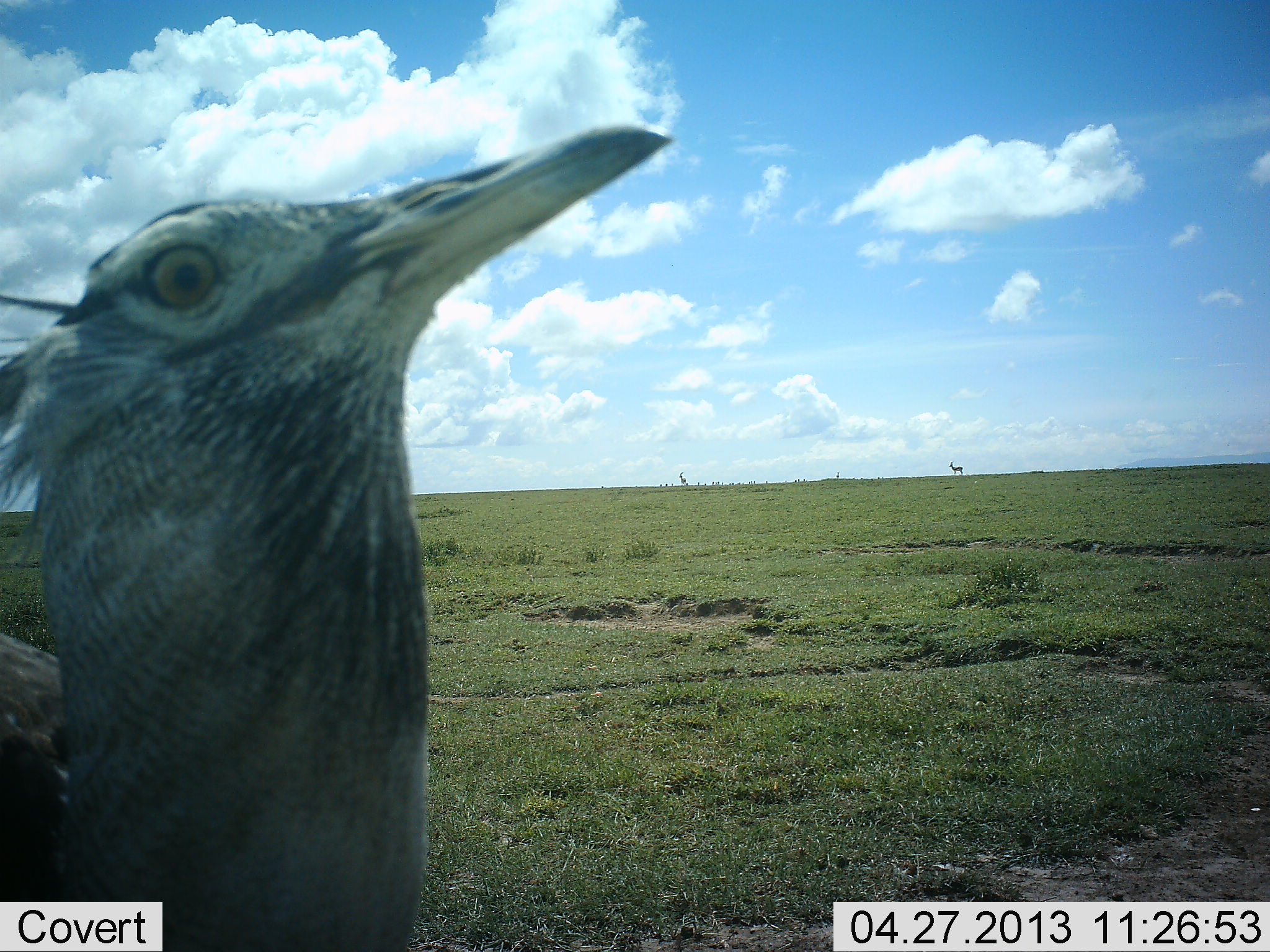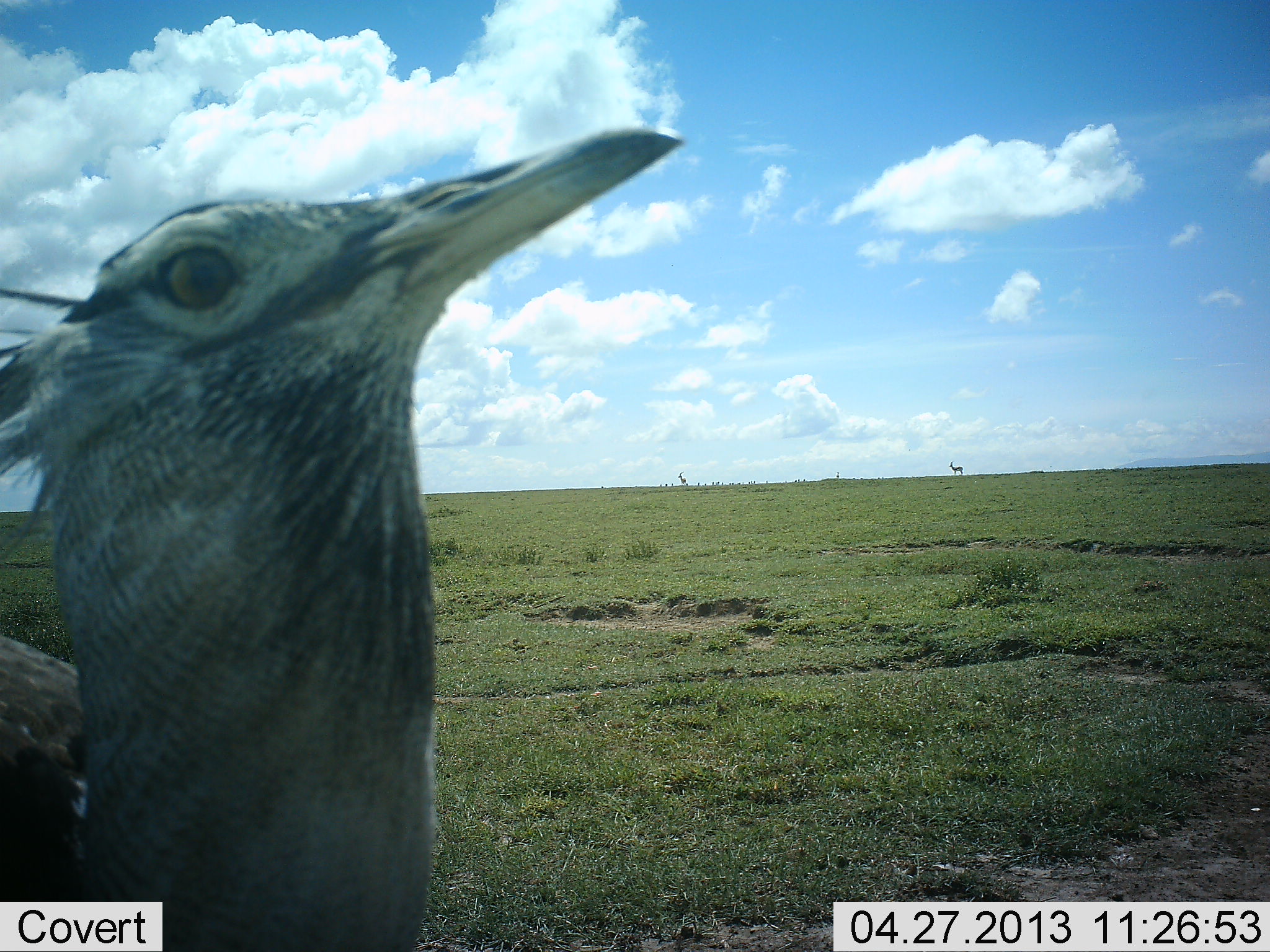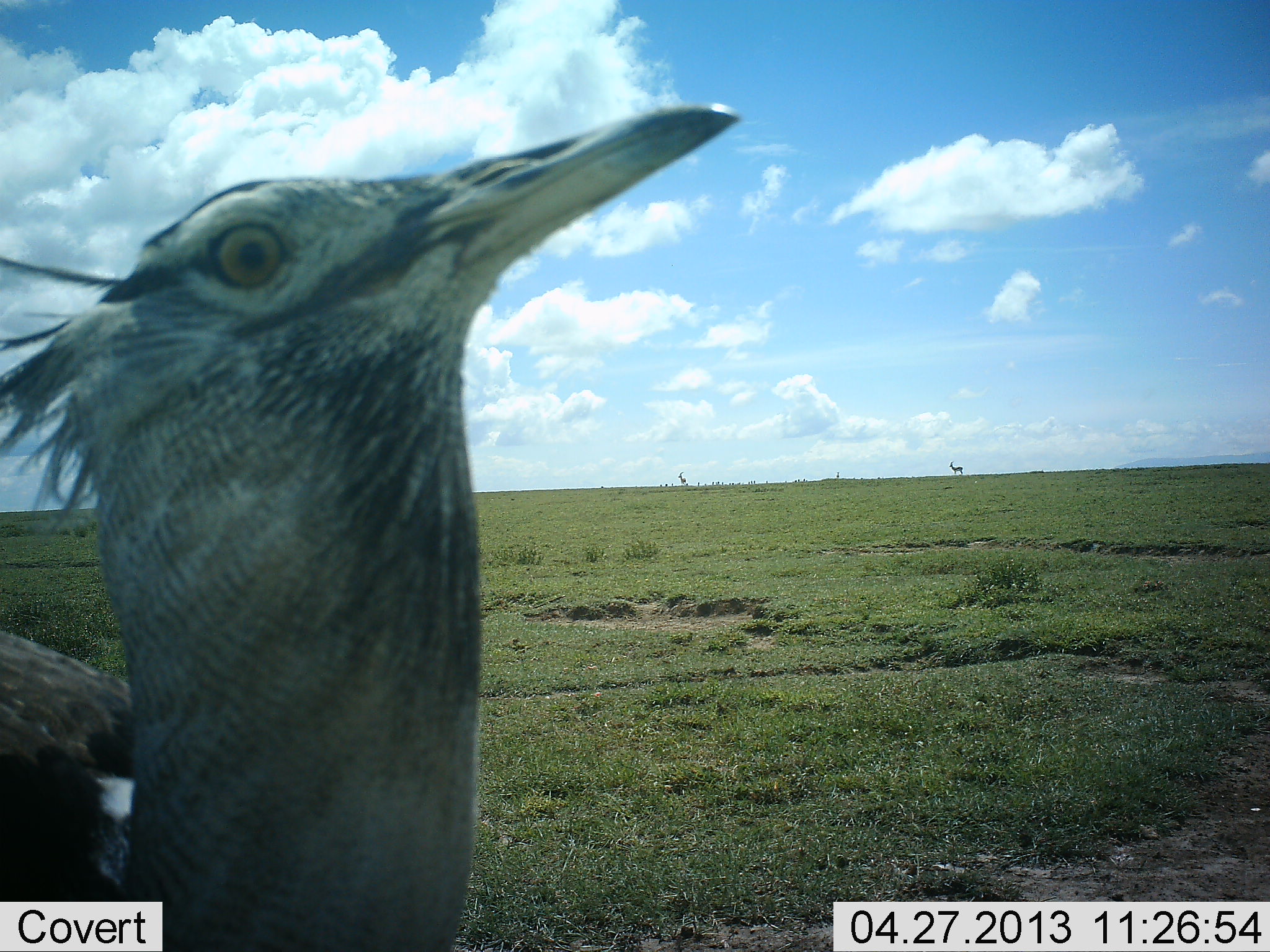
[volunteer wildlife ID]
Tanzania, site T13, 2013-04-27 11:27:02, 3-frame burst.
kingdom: Animalia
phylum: Chordata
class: Aves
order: Otidiformes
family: Otididae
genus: Ardeotis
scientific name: Ardeotis kori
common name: kori bustard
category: koribustard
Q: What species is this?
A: Koribustard (kori bustard) (Ardeotis kori).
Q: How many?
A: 1.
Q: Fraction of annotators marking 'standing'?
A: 77%.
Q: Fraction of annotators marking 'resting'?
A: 0%.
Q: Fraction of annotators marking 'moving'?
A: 15%.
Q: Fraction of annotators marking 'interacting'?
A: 15%.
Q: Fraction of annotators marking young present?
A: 0%.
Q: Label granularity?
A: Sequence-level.